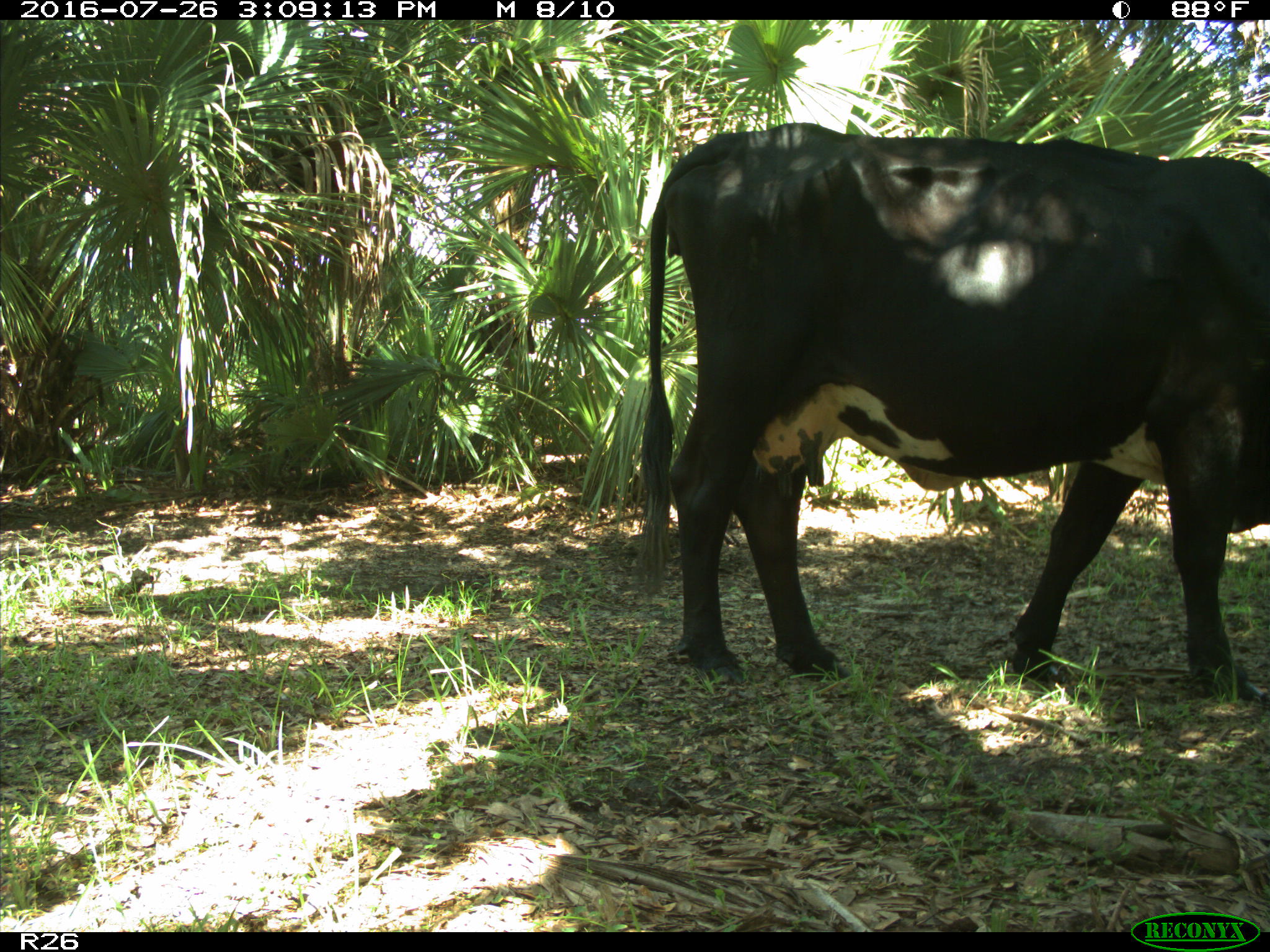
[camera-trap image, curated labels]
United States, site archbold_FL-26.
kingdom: Animalia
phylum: Chordata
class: Mammalia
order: Artiodactyla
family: Bovidae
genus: Bos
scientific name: Bos taurus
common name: domestic cow